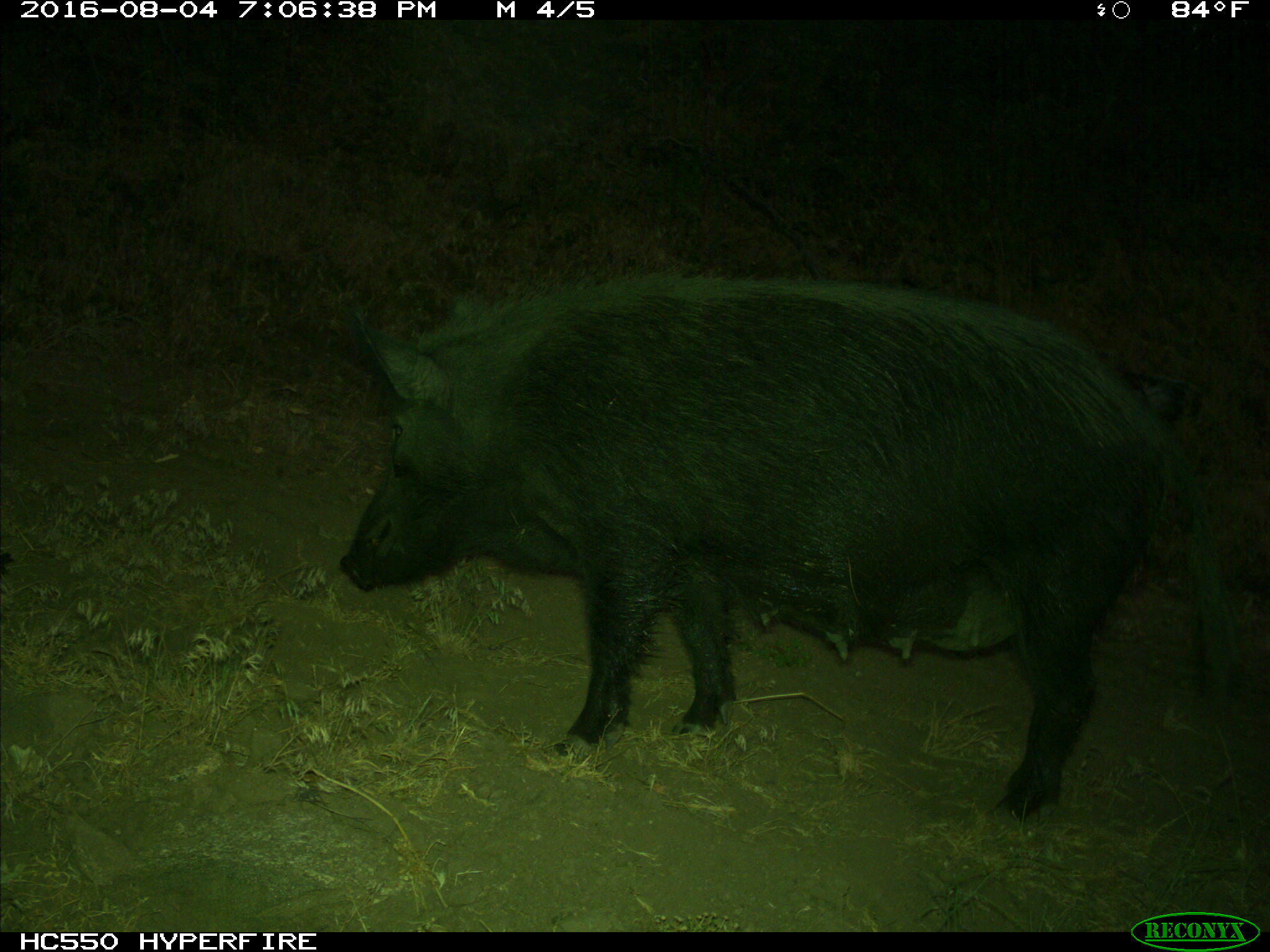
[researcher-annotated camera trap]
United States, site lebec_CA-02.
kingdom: Animalia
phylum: Chordata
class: Mammalia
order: Artiodactyla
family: Suidae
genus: Sus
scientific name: Sus scrofa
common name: wild boar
Sus scrofa (wild boar).